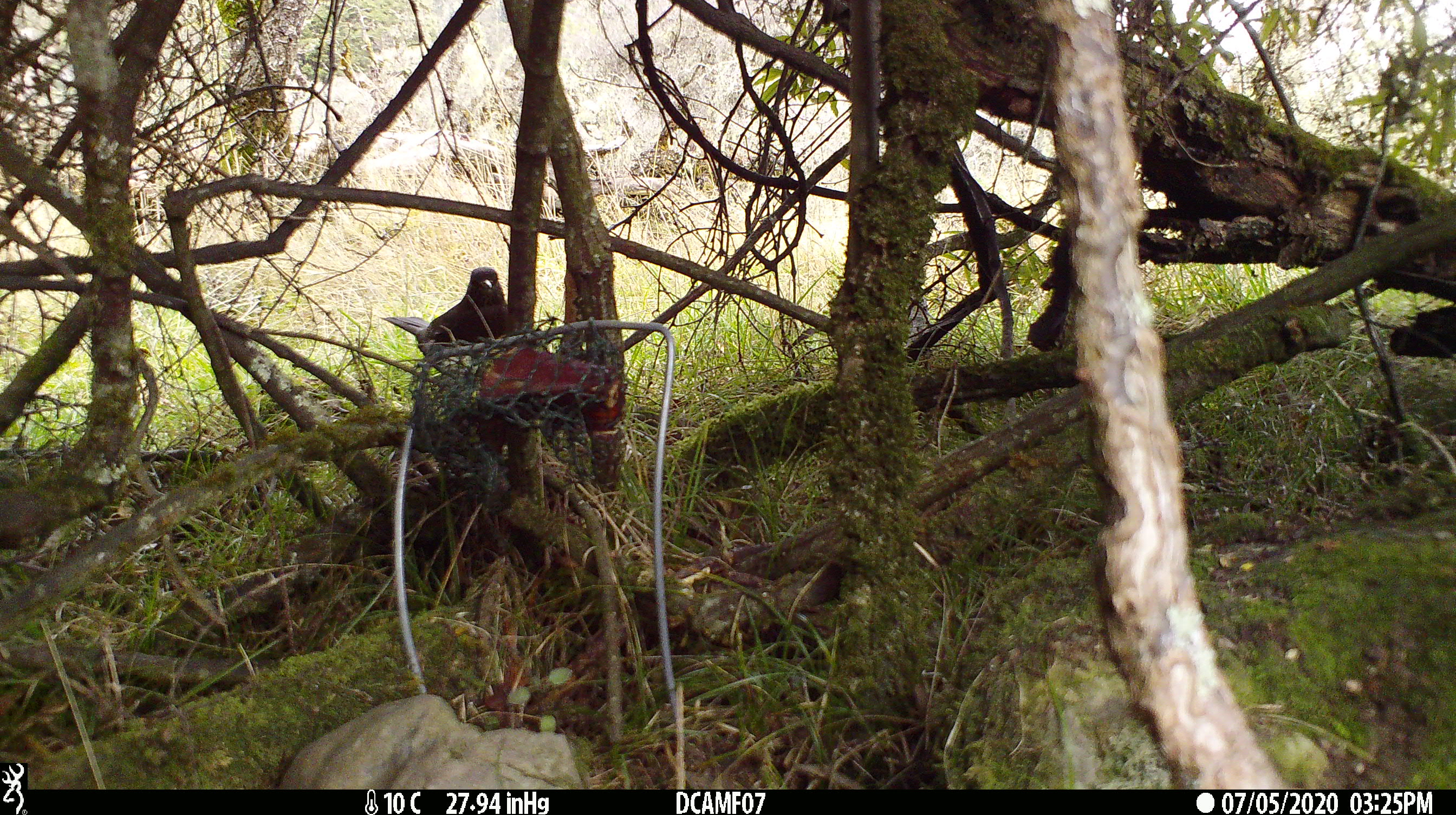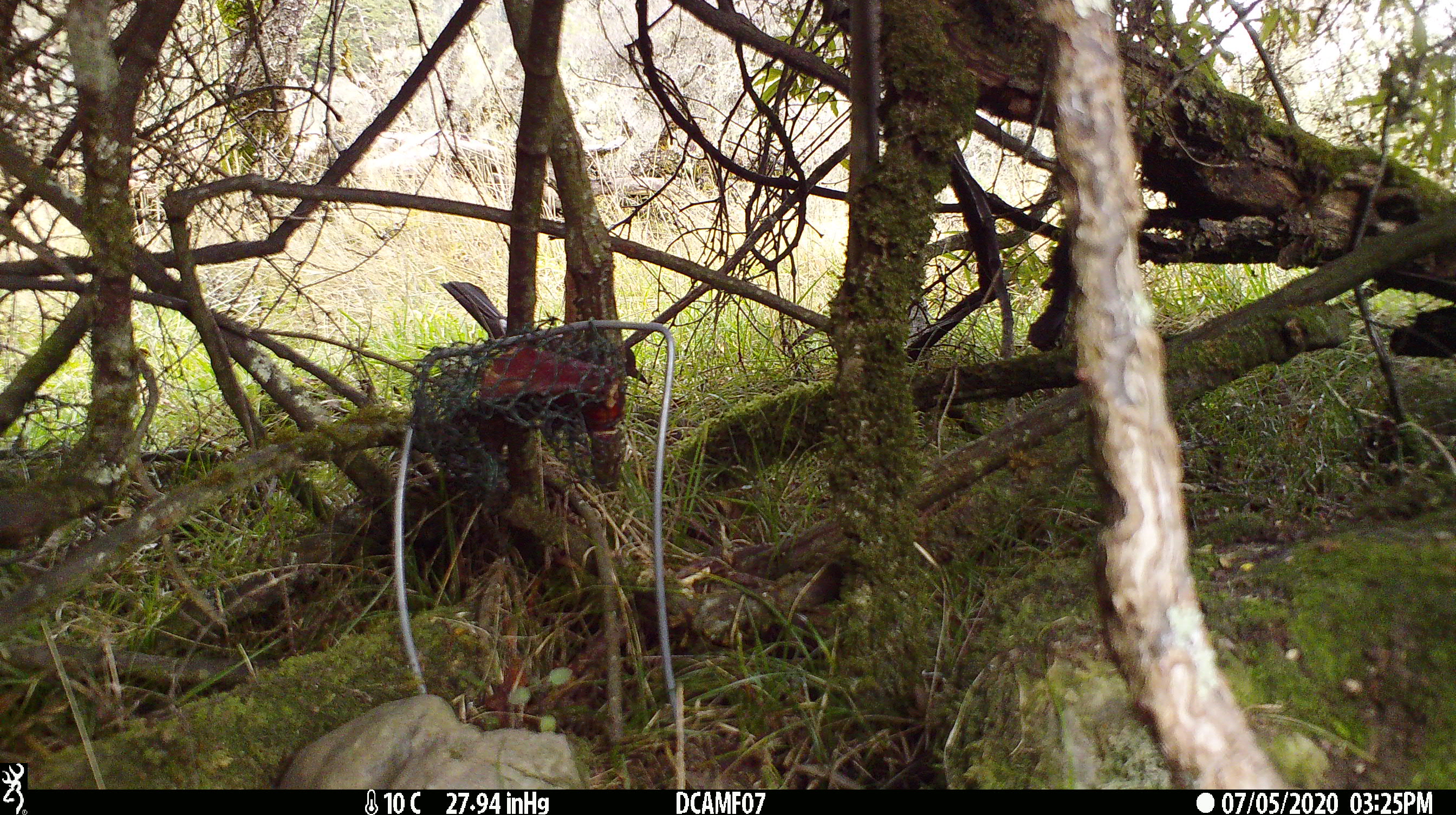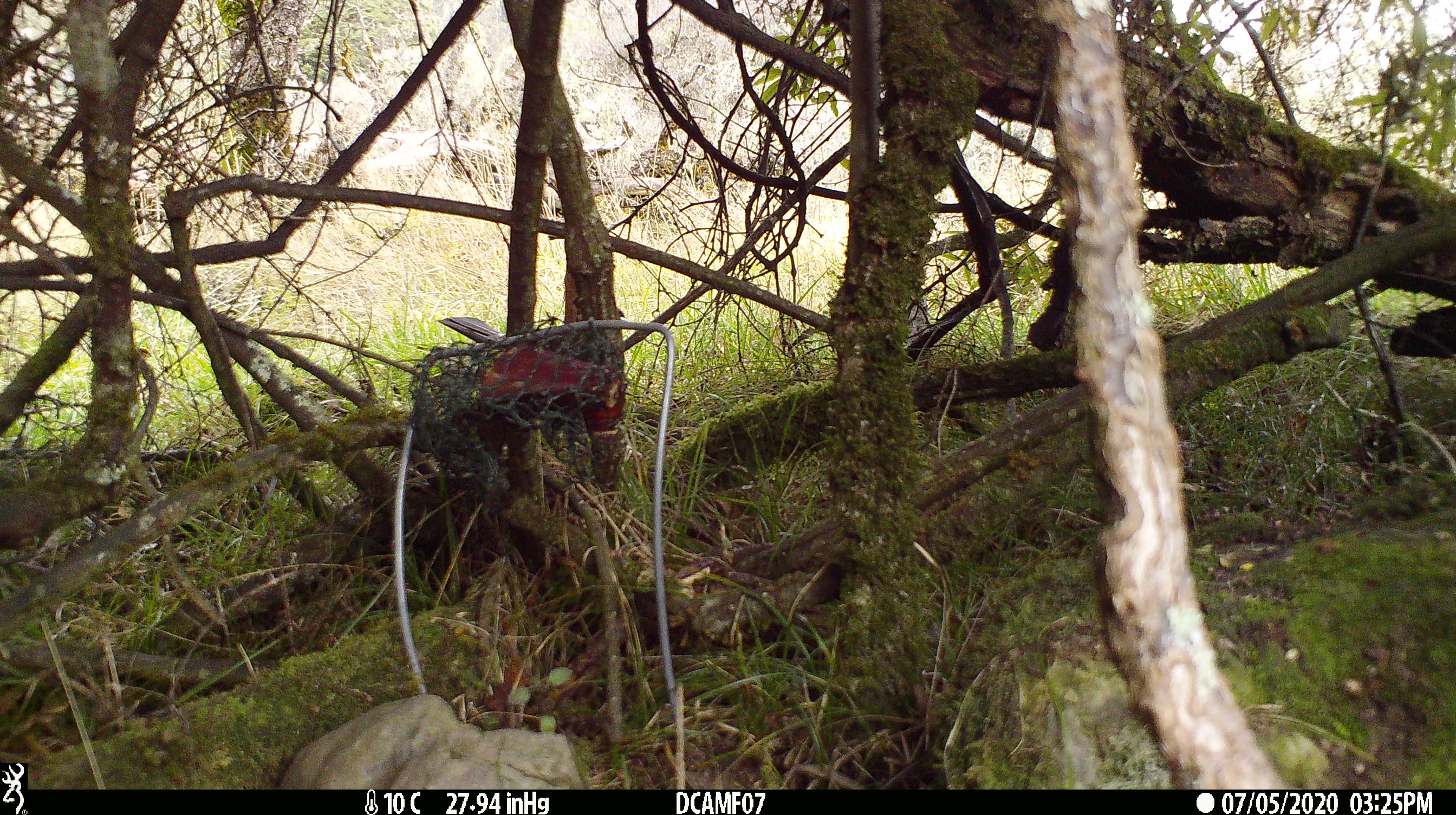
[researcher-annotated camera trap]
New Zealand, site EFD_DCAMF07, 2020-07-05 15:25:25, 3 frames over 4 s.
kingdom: Animalia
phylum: Chordata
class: Aves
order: Passeriformes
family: Turdidae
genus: Turdus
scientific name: Turdus merula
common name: eurasian blackbird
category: blackbird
Blackbird (eurasian blackbird) (Turdus merula).